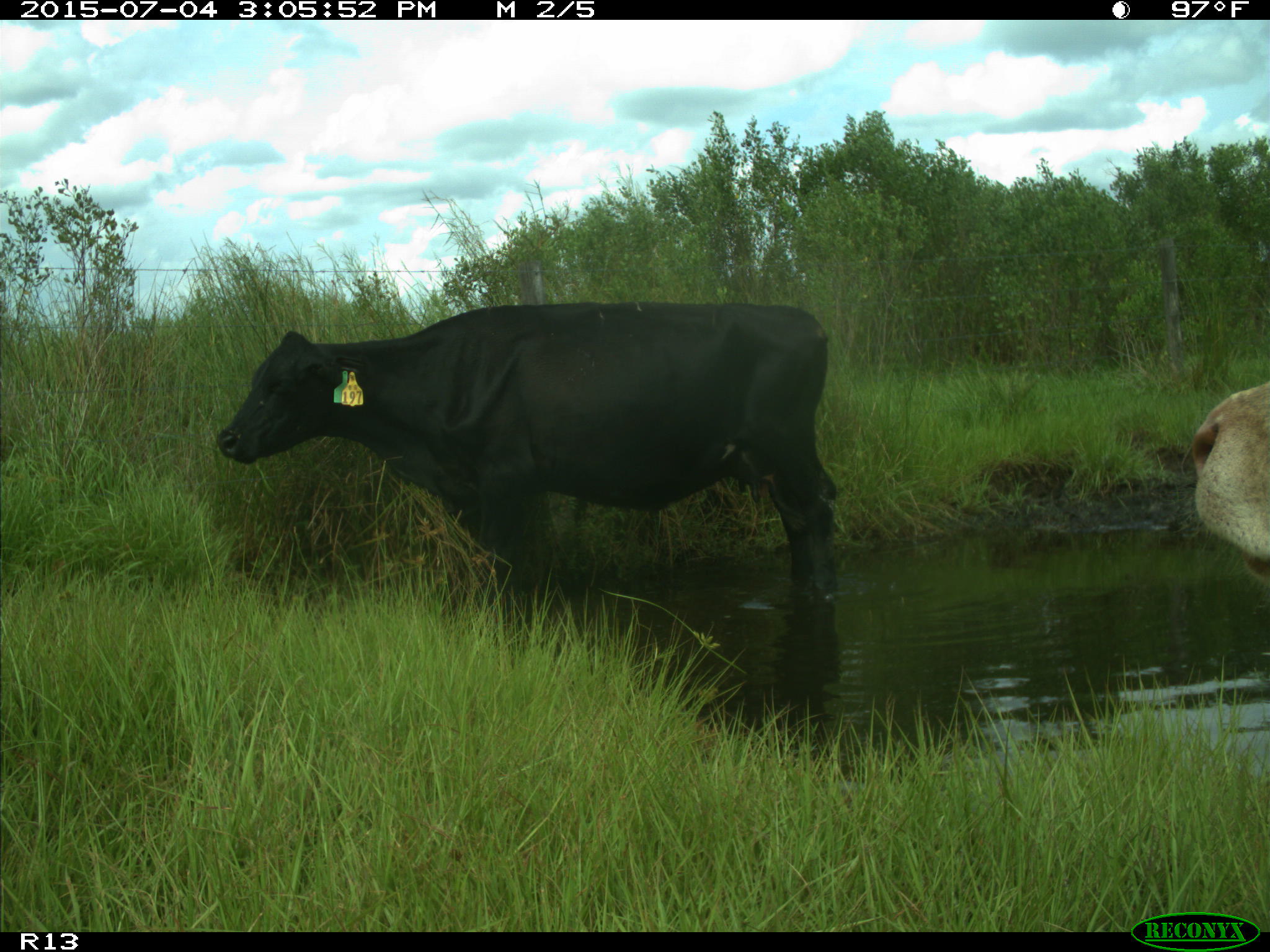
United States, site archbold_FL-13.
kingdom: Animalia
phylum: Chordata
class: Mammalia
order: Artiodactyla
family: Bovidae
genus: Bos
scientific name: Bos taurus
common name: domestic cow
Bos taurus (domestic cow).